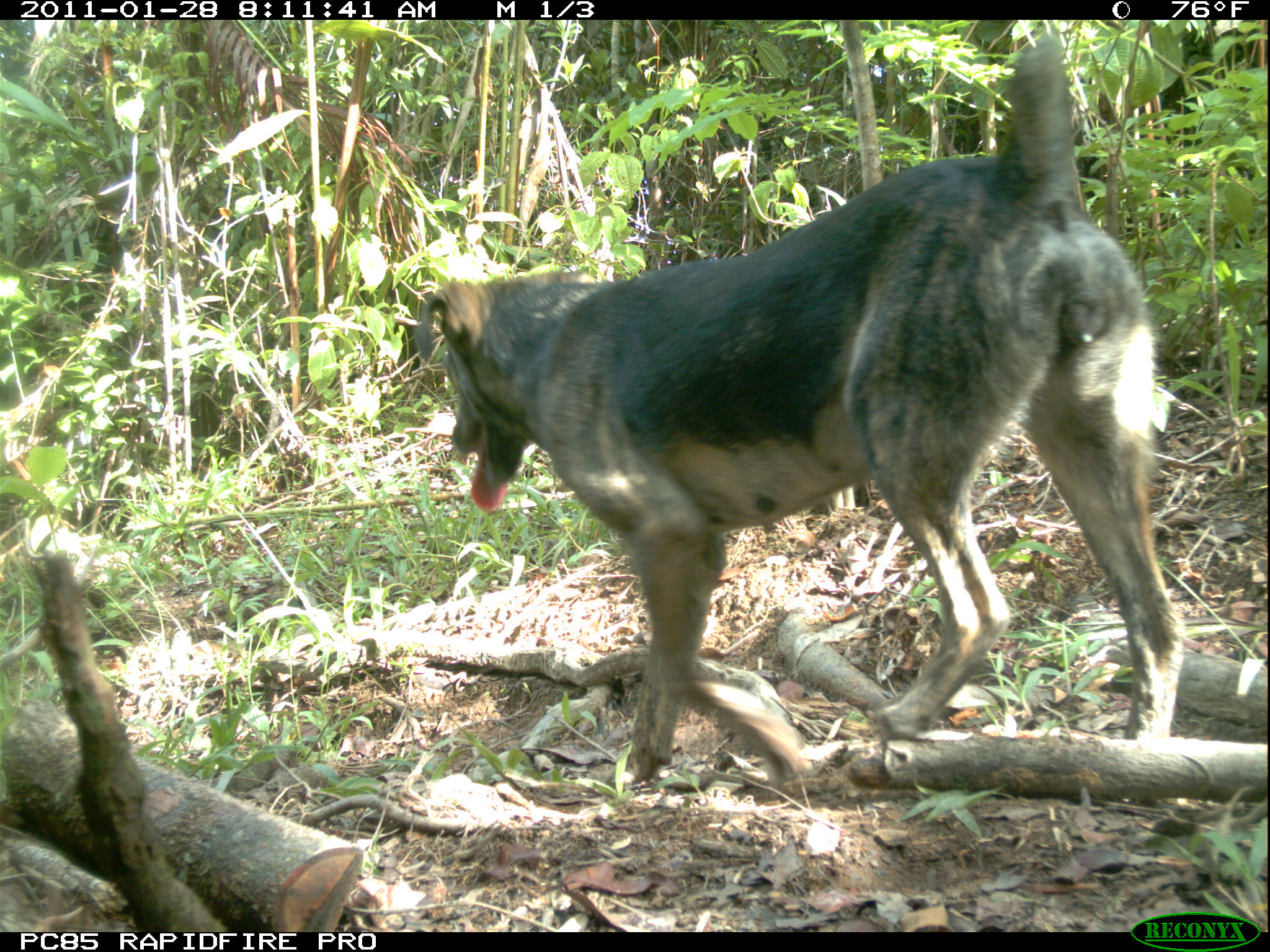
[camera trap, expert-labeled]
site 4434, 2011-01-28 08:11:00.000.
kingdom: Animalia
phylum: Chordata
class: Mammalia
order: Carnivora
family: Canidae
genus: Canis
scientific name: Canis familiaris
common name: domestic dog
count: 3